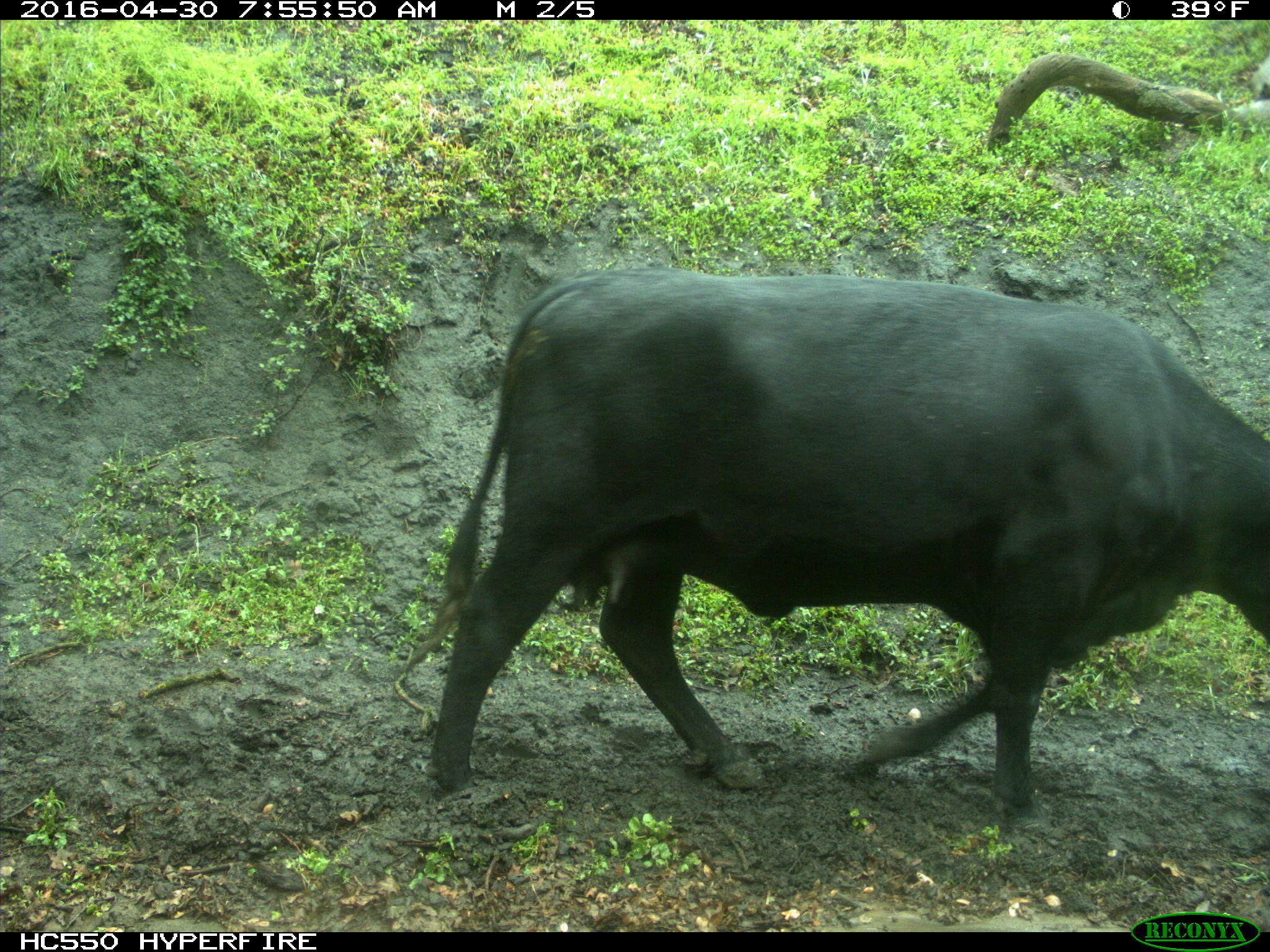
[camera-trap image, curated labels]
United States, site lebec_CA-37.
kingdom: Animalia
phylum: Chordata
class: Mammalia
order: Artiodactyla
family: Bovidae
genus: Bos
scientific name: Bos taurus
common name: domestic cow